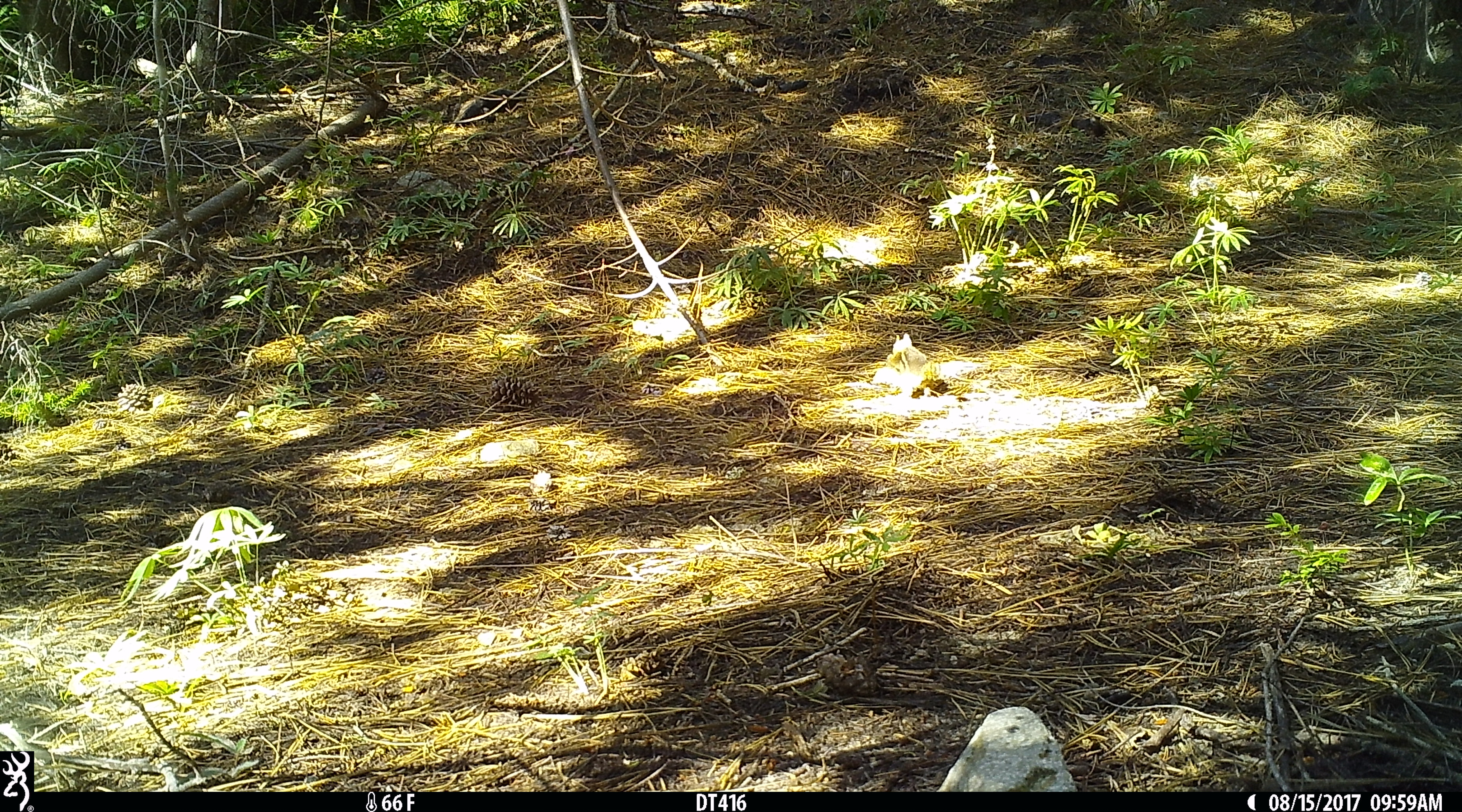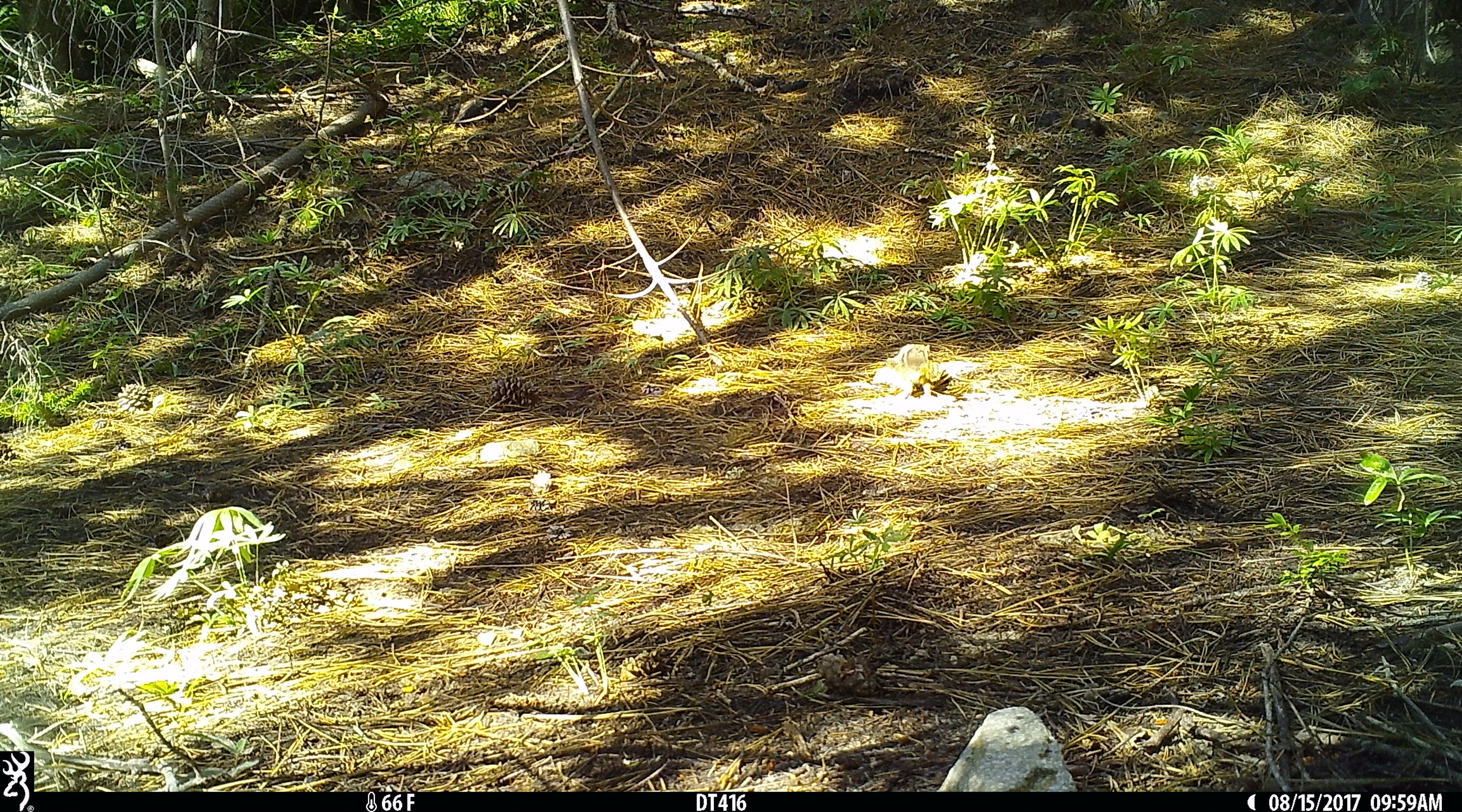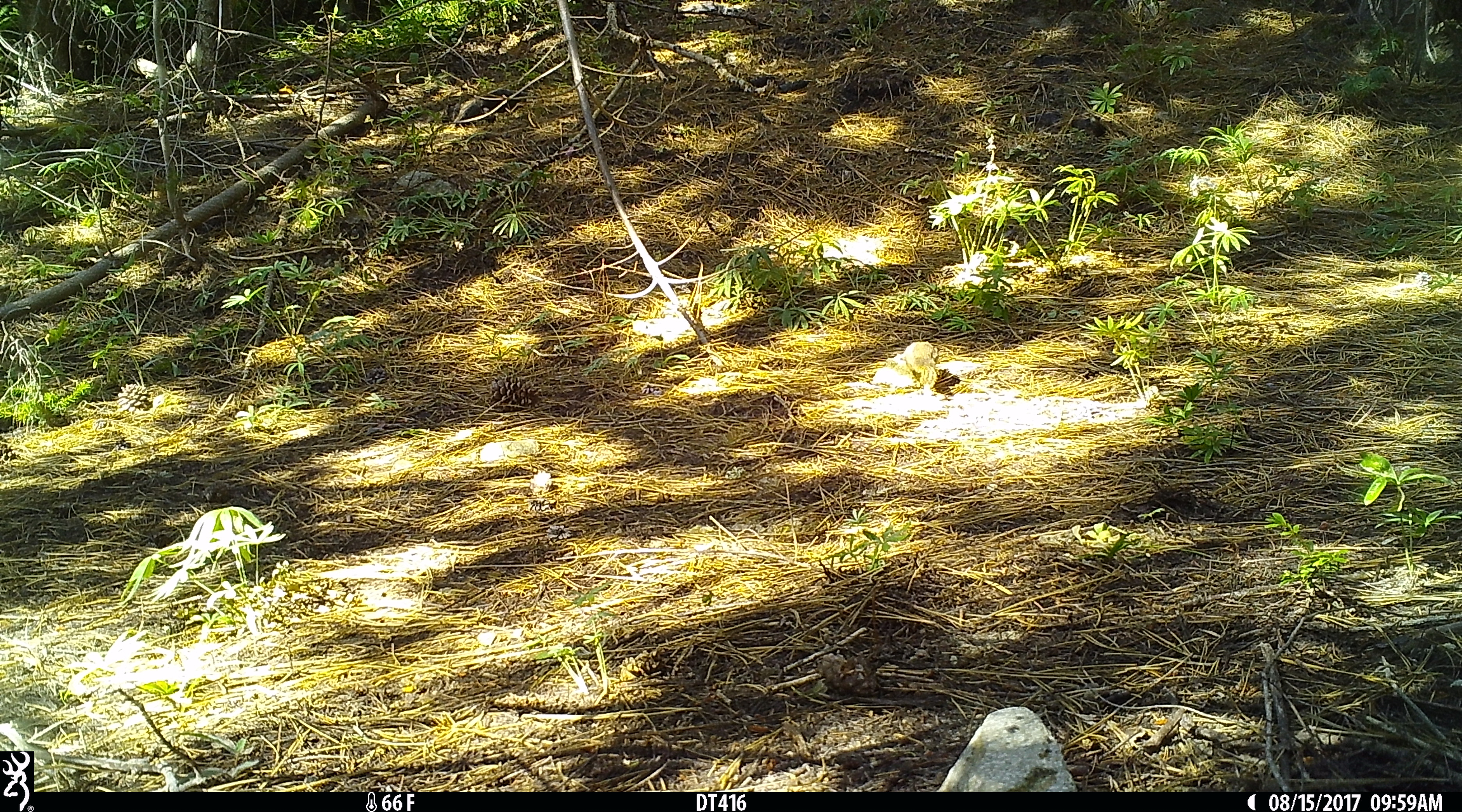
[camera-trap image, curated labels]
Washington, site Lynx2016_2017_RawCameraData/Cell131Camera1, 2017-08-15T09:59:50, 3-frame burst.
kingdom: Animalia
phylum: Chordata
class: Mammalia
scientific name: Mammalia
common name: small mammal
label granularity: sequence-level